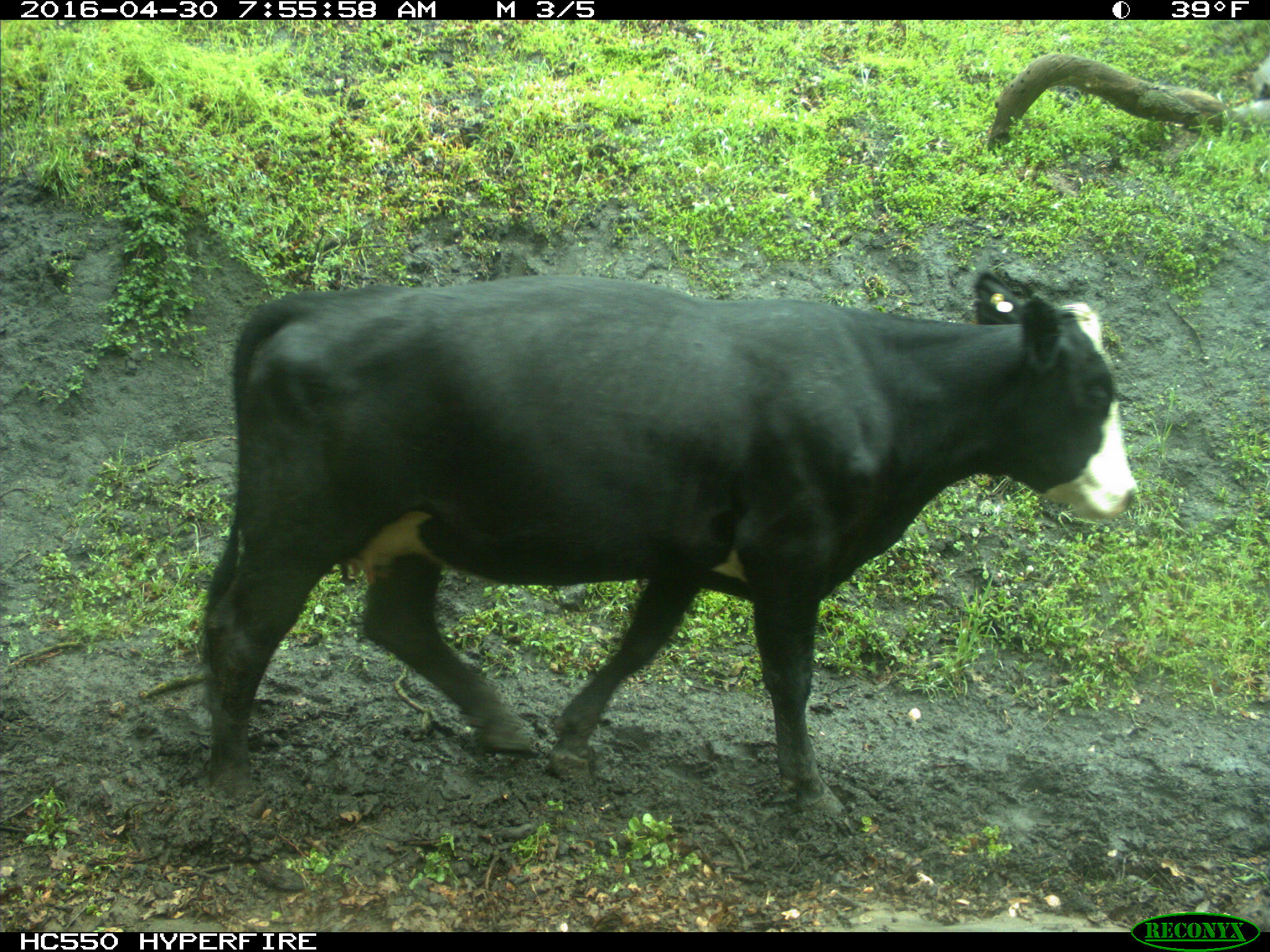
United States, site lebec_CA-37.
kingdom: Animalia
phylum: Chordata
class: Mammalia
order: Artiodactyla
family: Bovidae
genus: Bos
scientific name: Bos taurus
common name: domestic cow